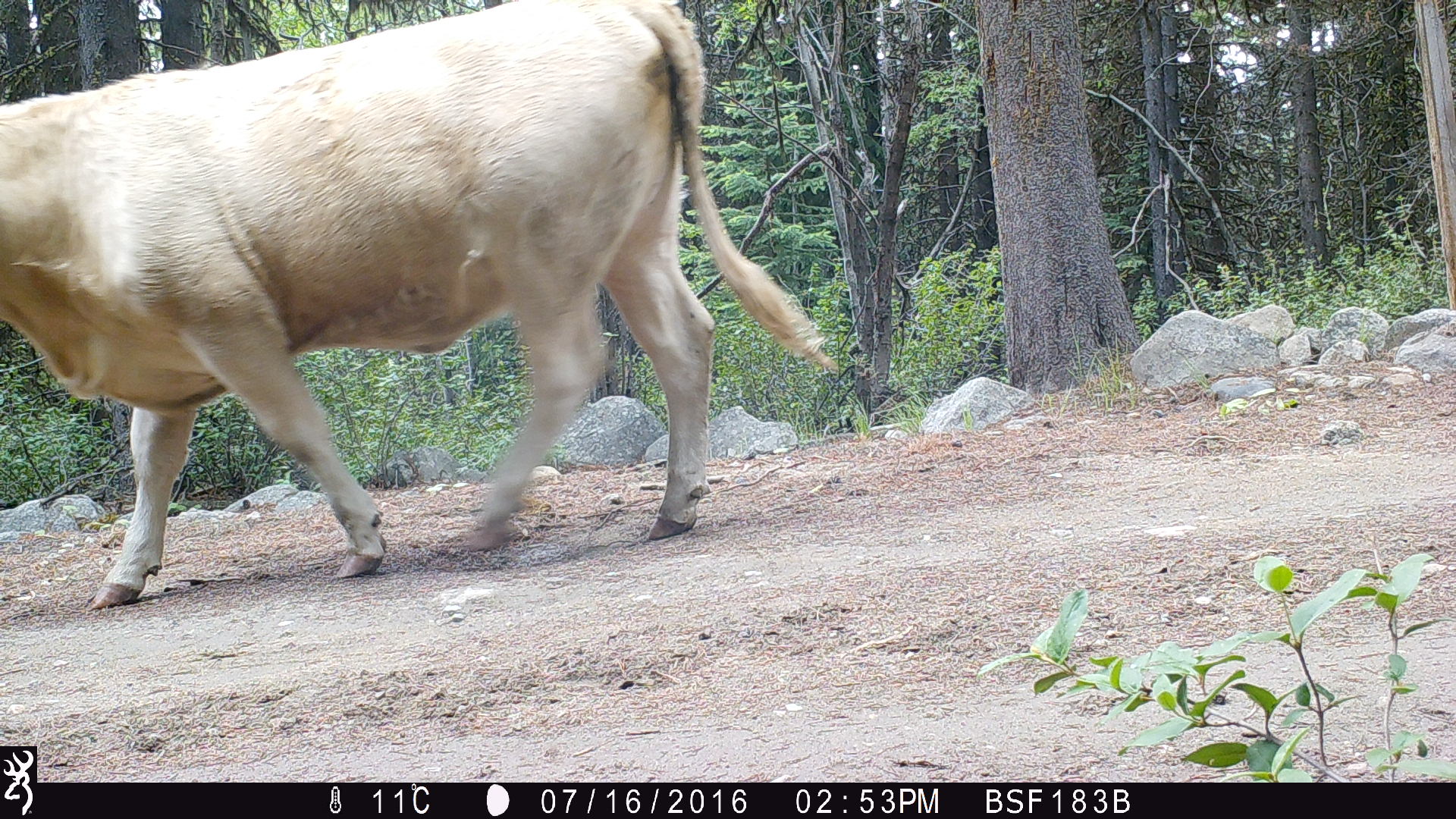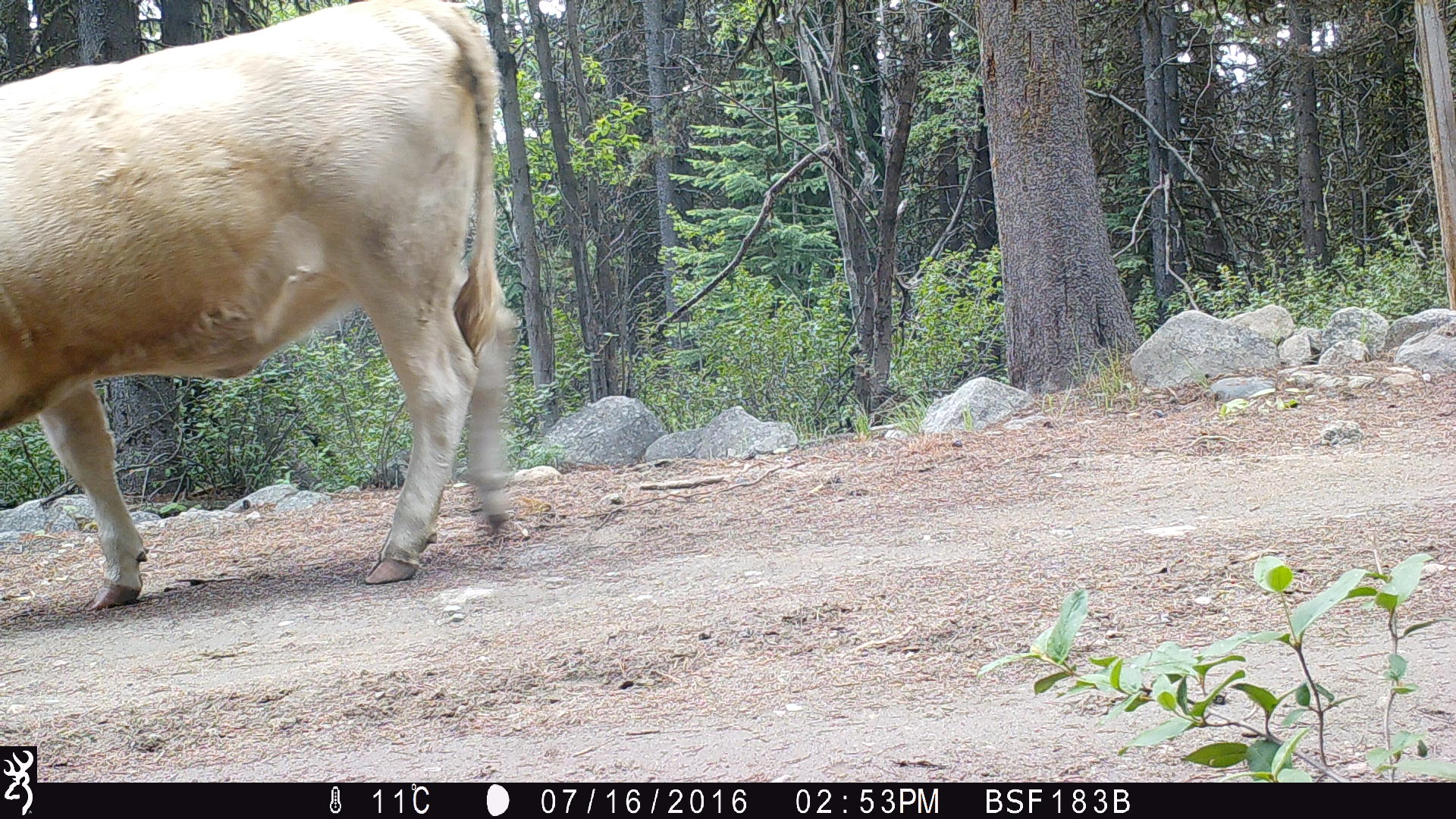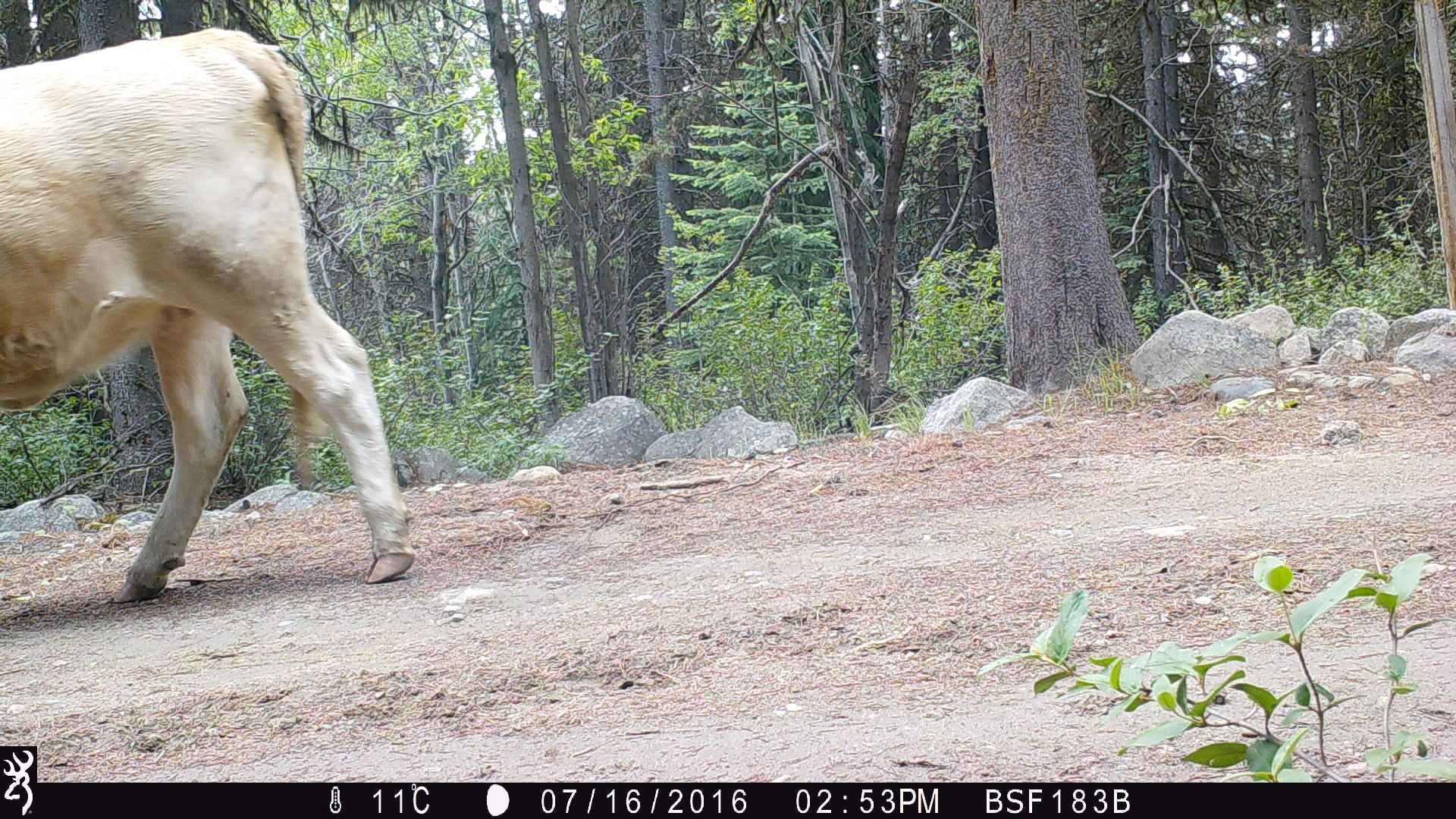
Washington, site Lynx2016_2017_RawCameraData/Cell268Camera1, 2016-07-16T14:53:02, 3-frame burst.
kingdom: Animalia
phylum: Chordata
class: Mammalia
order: Artiodactyla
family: Bovidae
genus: Bos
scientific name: Bos taurus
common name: domestic cattle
Domestic cattle (Bos taurus). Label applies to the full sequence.